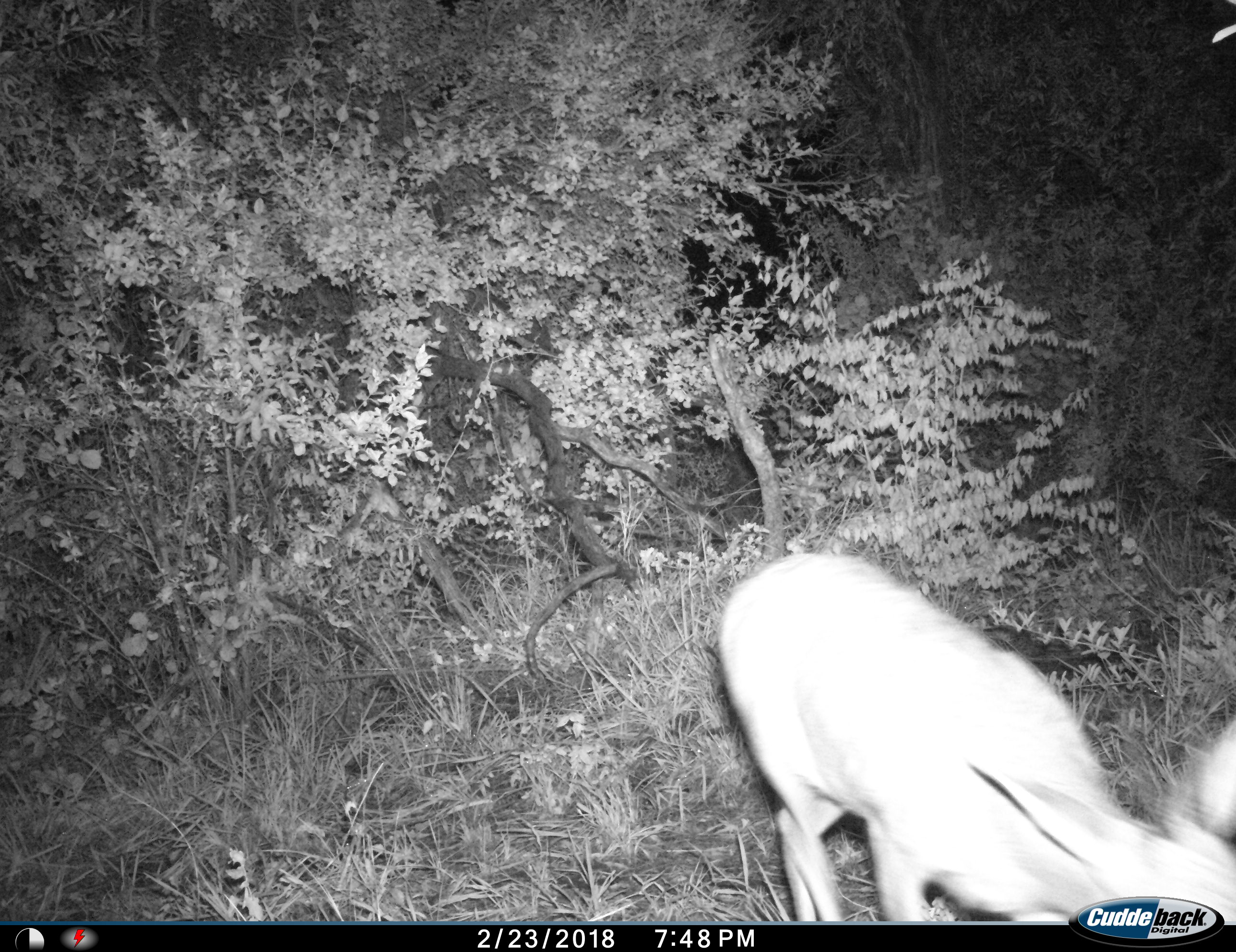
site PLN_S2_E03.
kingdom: Animalia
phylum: Chordata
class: Mammalia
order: Artiodactyla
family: Bovidae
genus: Aepyceros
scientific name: Aepyceros melampus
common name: impala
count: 1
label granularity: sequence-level